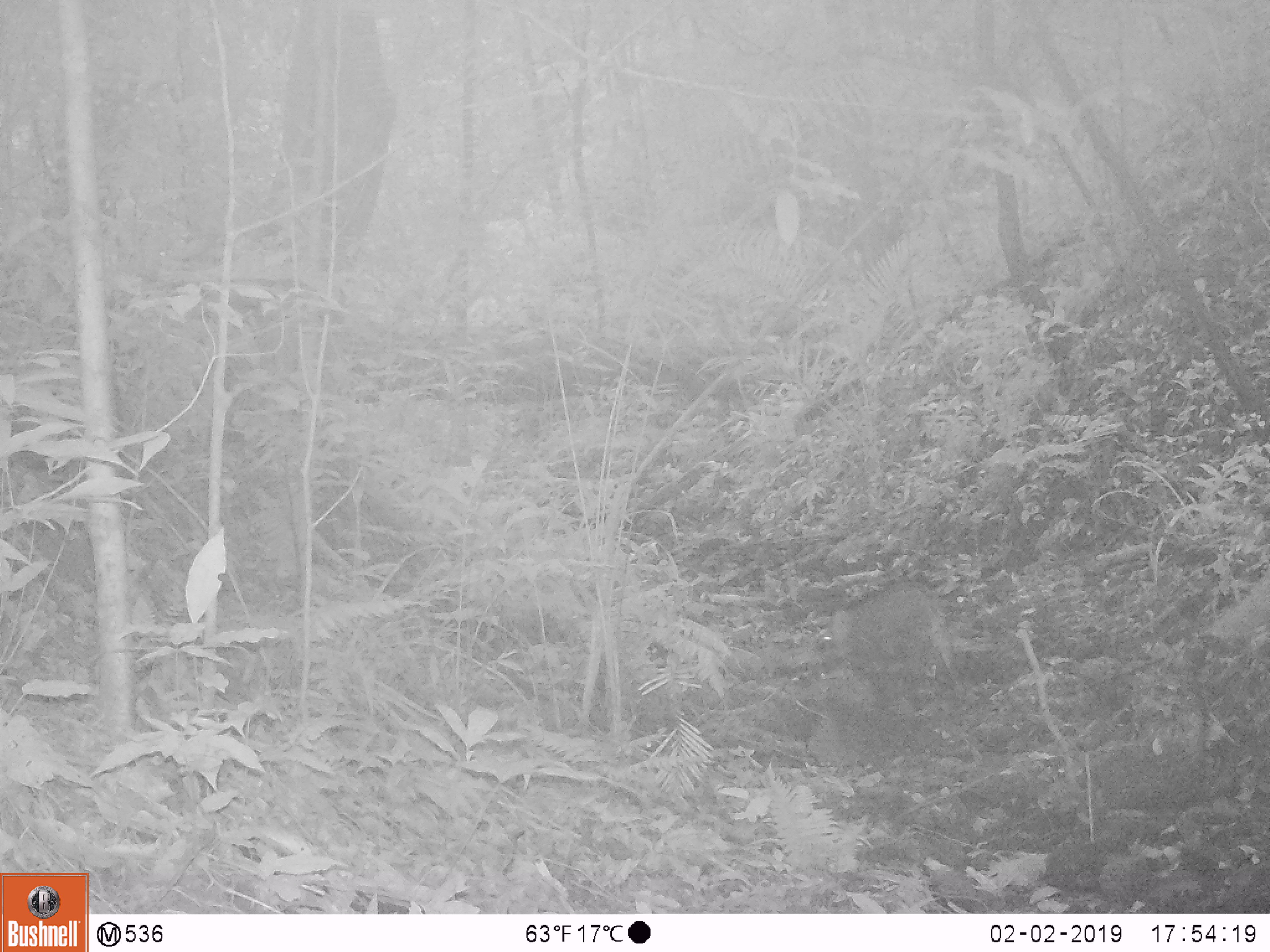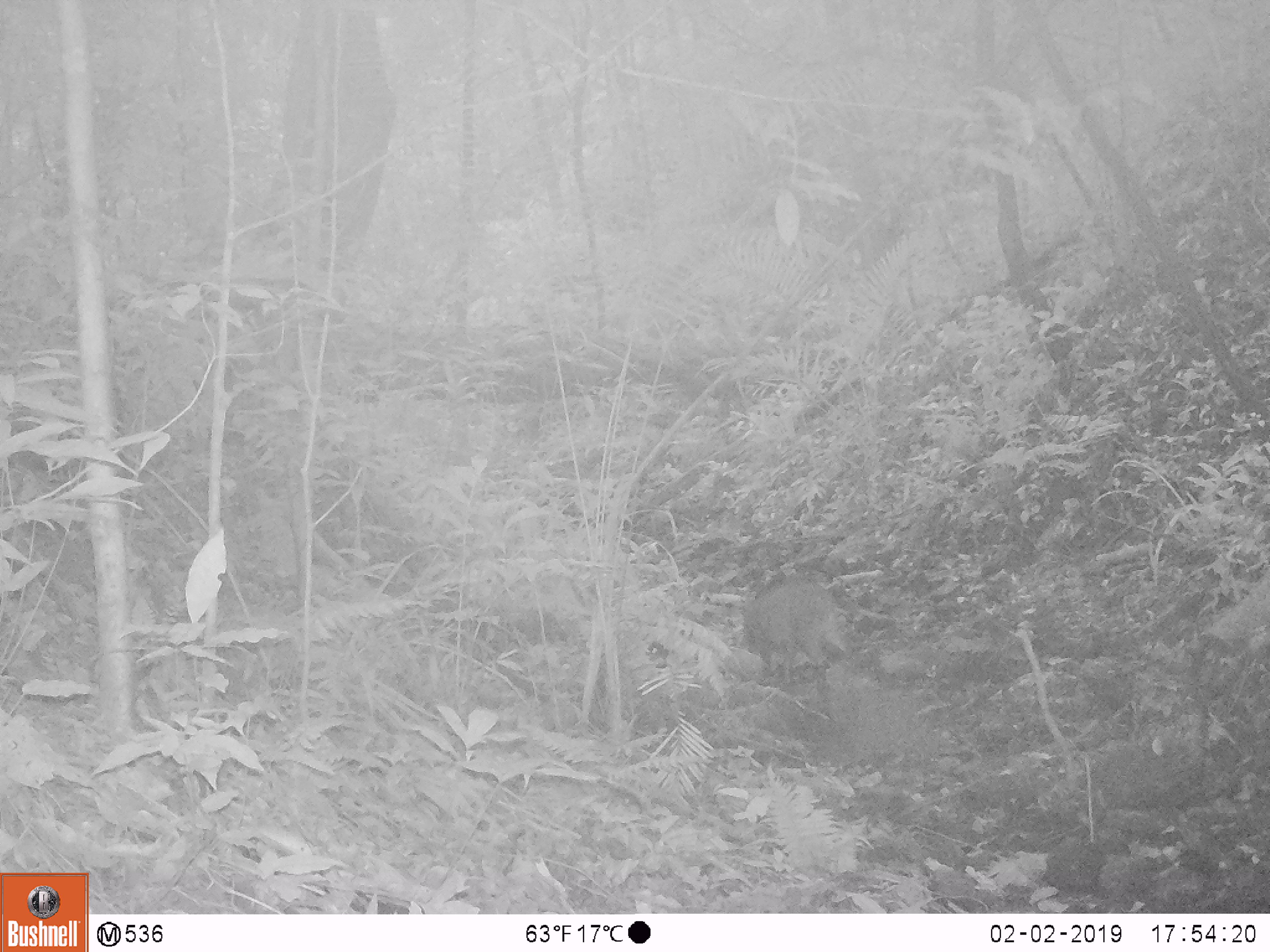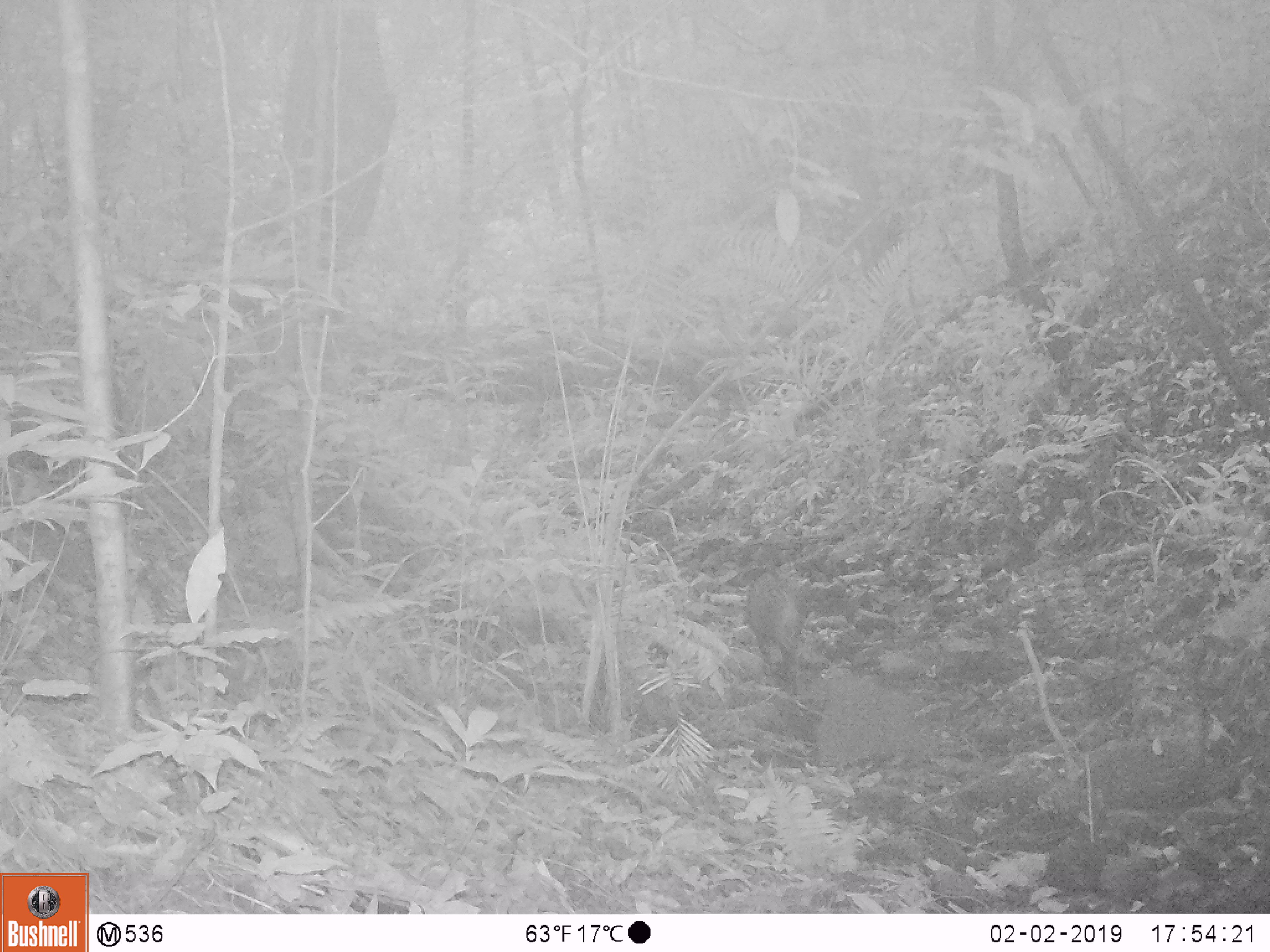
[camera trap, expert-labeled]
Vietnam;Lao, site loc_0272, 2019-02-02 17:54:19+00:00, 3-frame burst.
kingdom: Animalia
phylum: Chordata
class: Mammalia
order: Artiodactyla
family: Cervidae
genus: Muntiacus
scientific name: Muntiacus vuquangensis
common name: large-antlered muntjac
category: large antlered muntjac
Large antlered muntjac (large-antlered muntjac) (Muntiacus vuquangensis). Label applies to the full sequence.